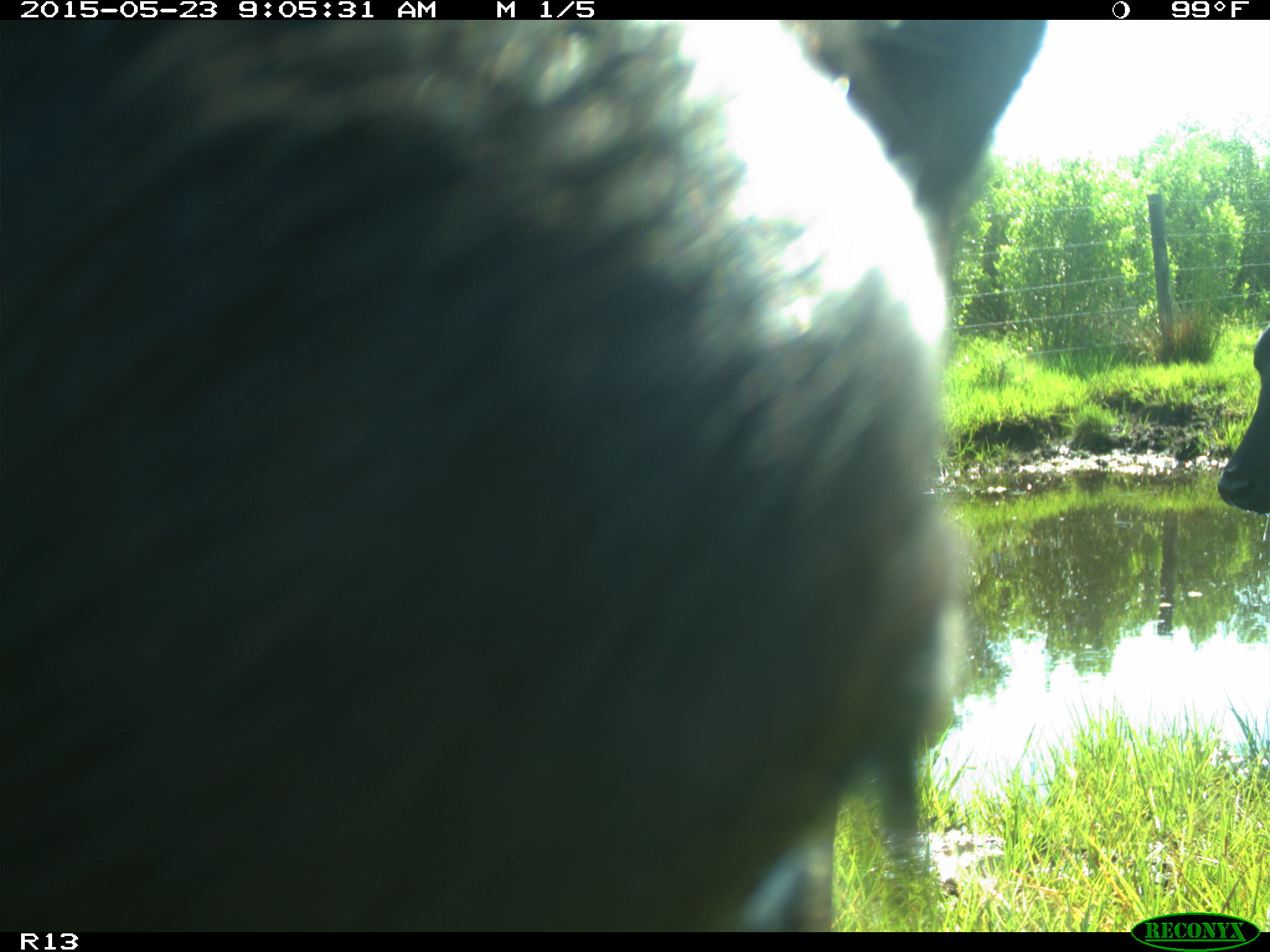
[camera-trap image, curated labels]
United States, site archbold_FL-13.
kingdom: Animalia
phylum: Chordata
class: Mammalia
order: Artiodactyla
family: Bovidae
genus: Bos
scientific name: Bos taurus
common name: domestic cow